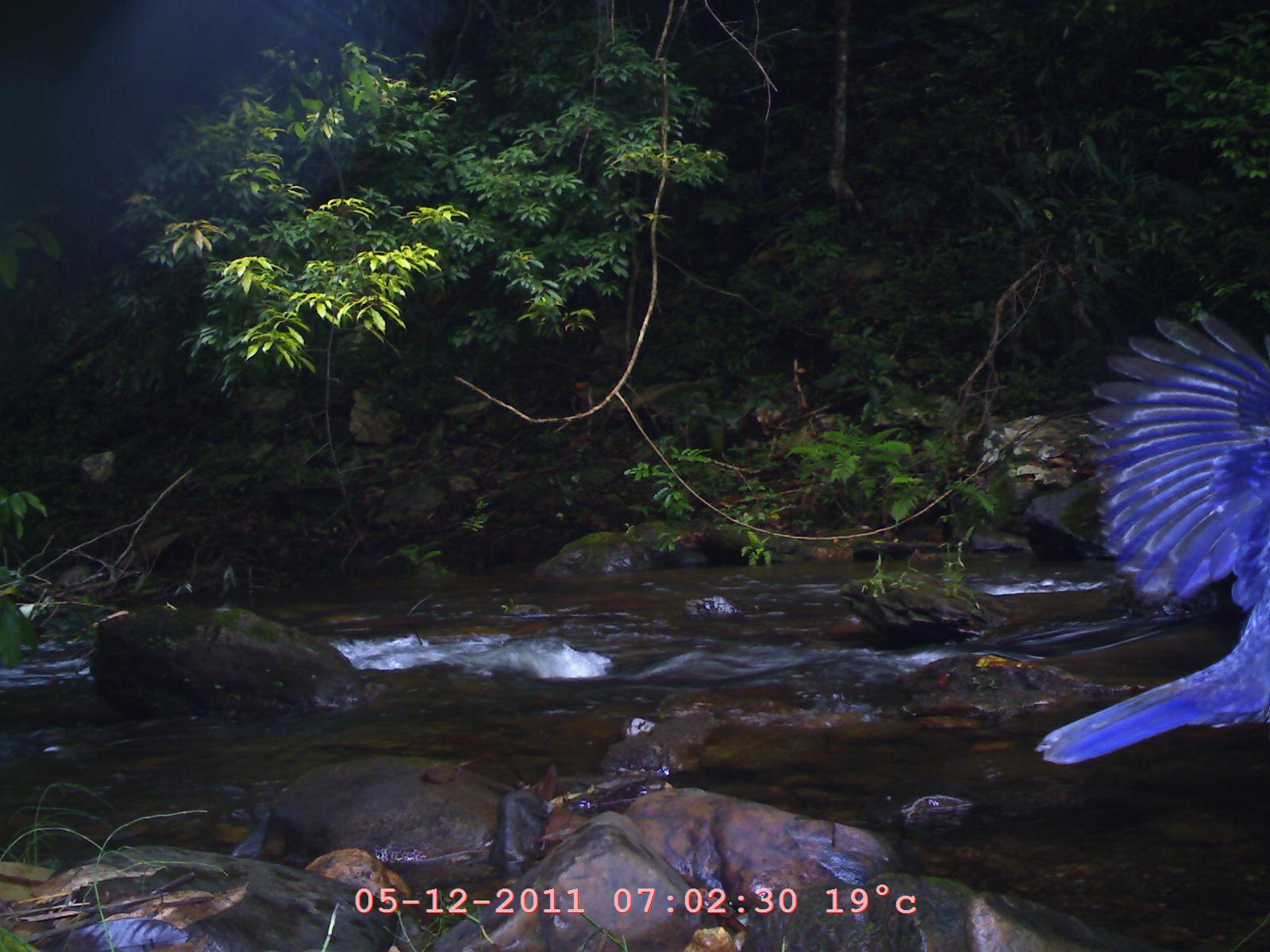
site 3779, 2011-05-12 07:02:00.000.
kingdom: Animalia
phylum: Chordata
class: Aves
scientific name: Aves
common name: bird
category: unknown bird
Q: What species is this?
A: Unknown bird (bird) (Aves).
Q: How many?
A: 1.